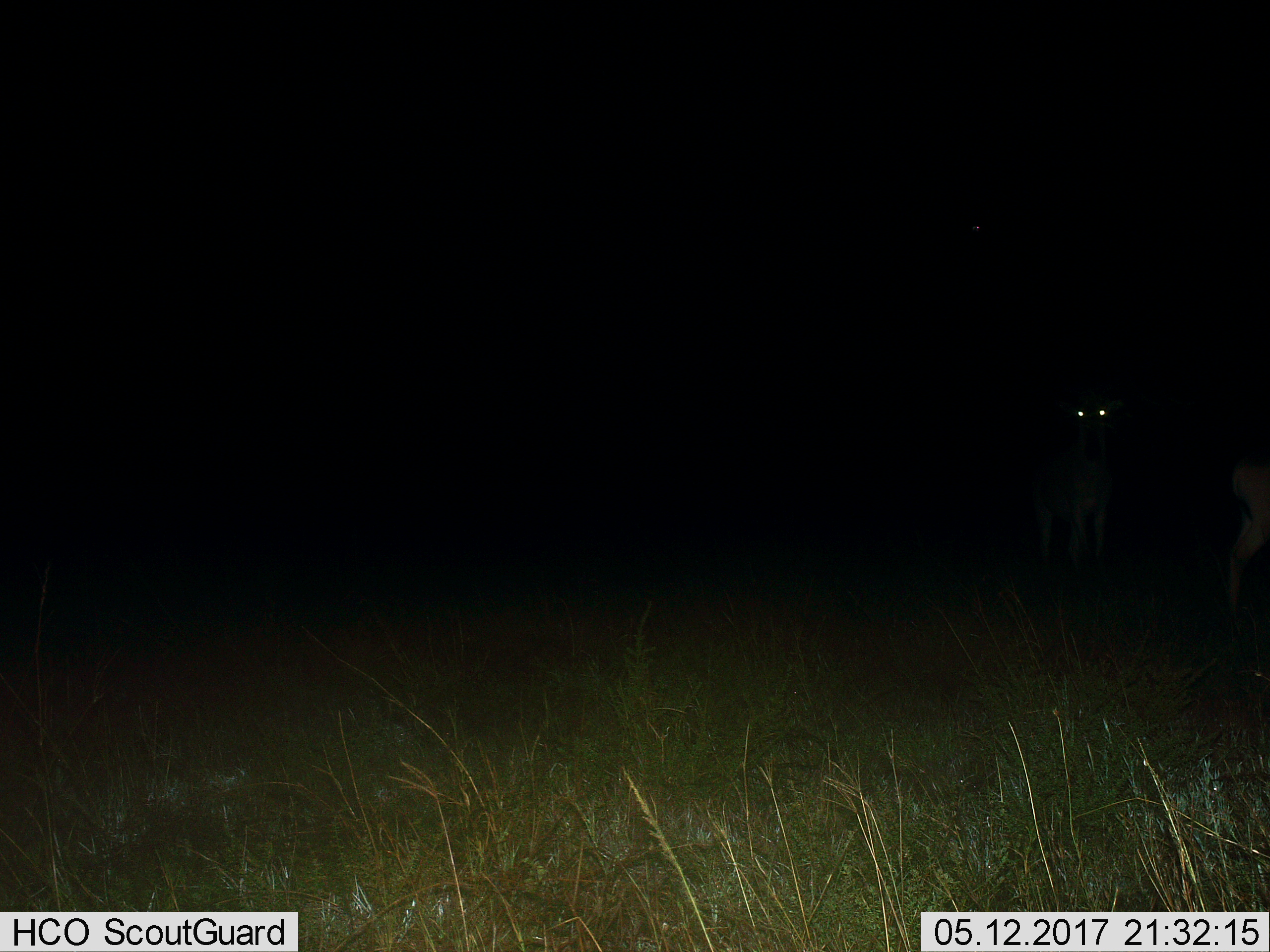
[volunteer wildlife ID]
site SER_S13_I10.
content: unidentified animal